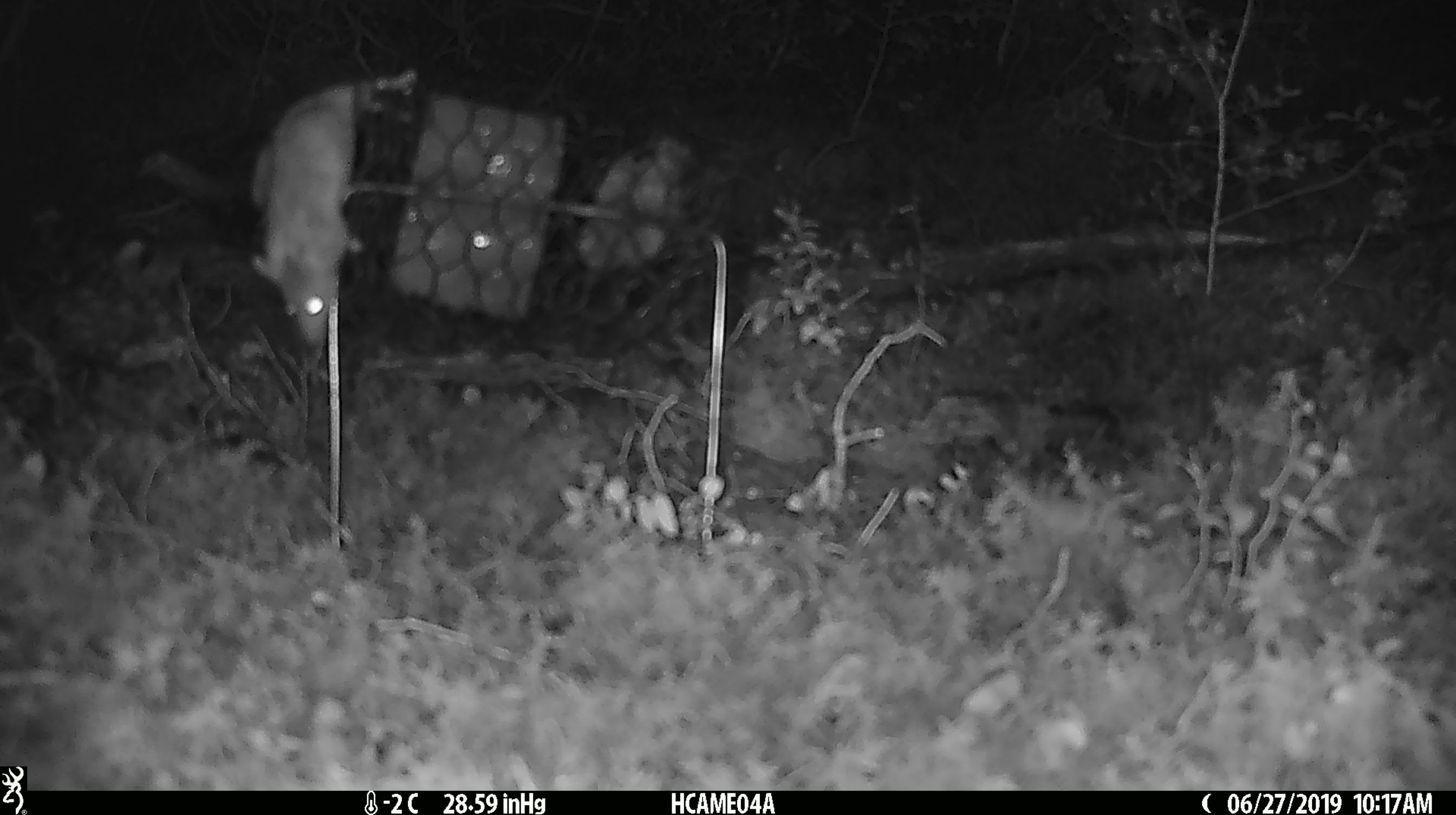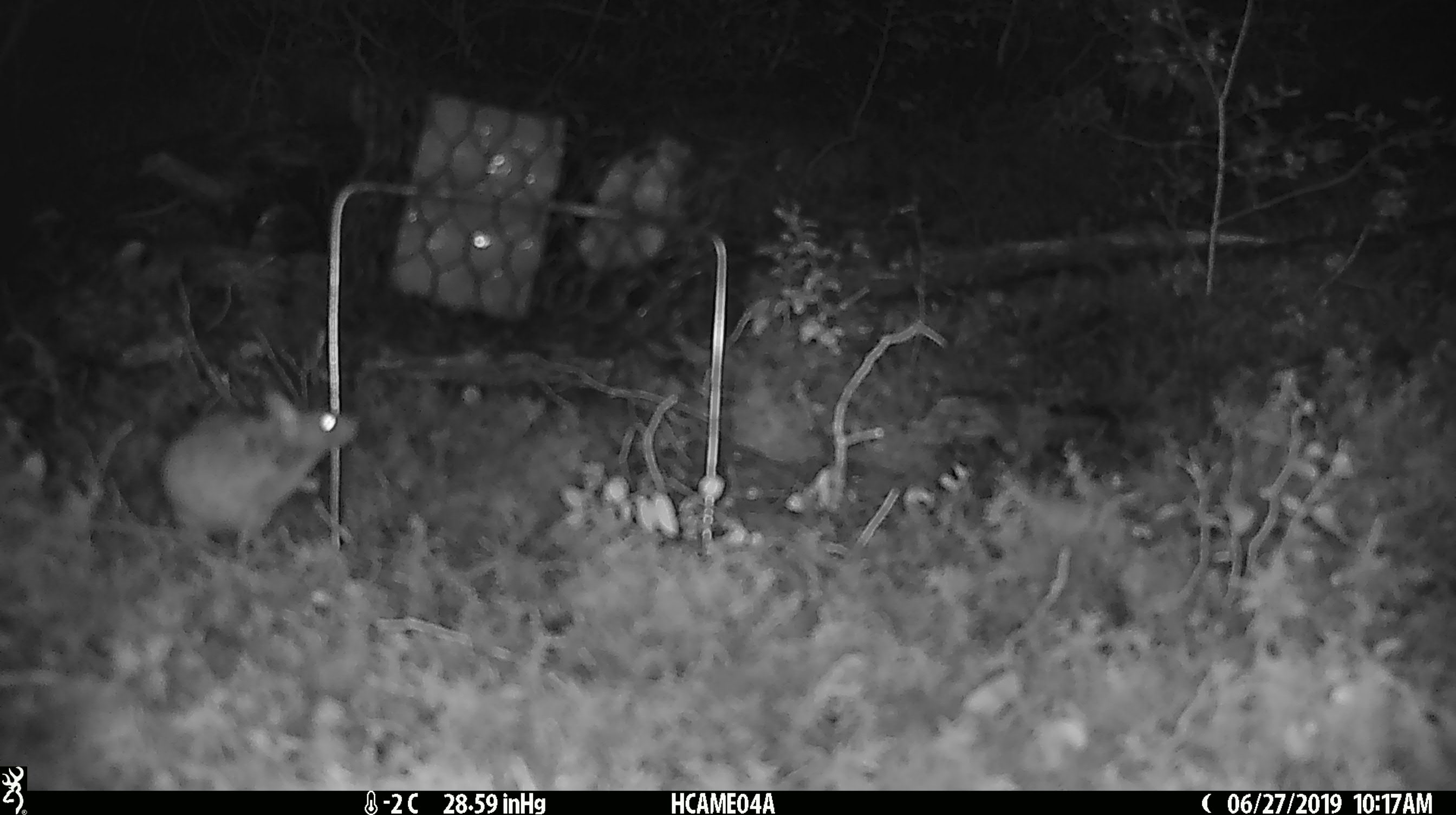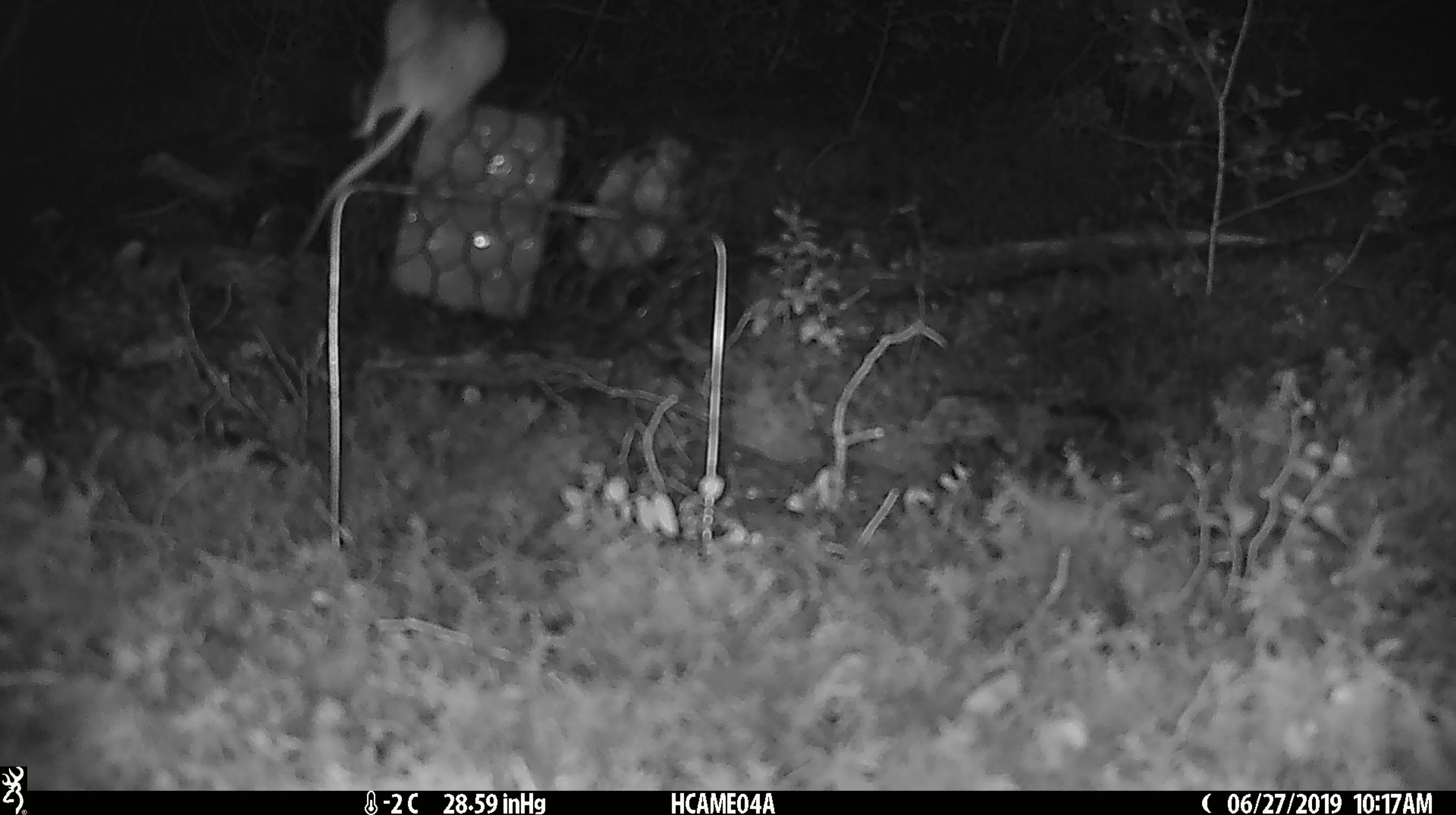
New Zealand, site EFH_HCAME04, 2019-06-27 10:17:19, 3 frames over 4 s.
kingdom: Animalia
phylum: Chordata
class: Mammalia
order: Rodentia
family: Muridae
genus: Mus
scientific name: Mus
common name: mouse